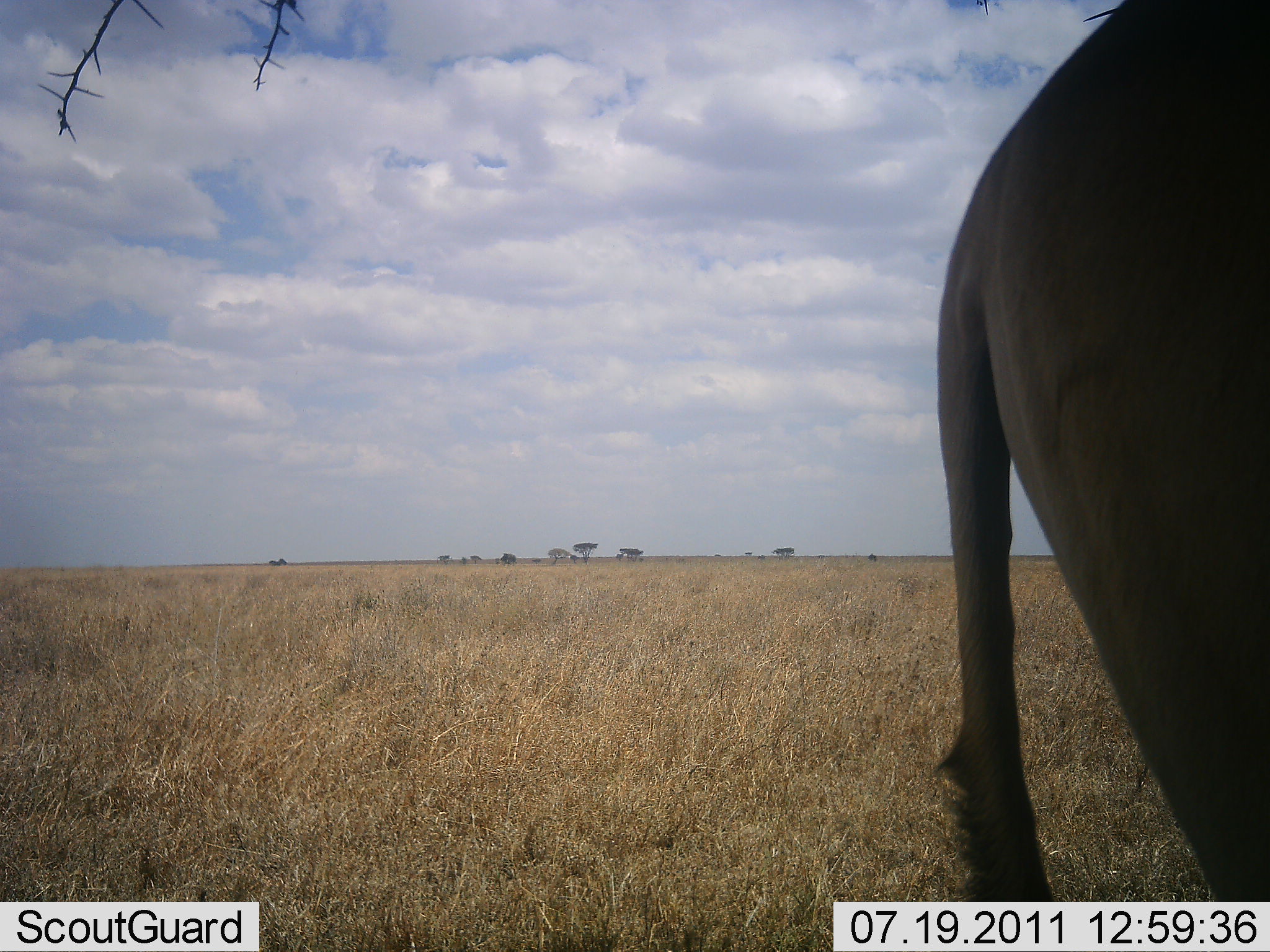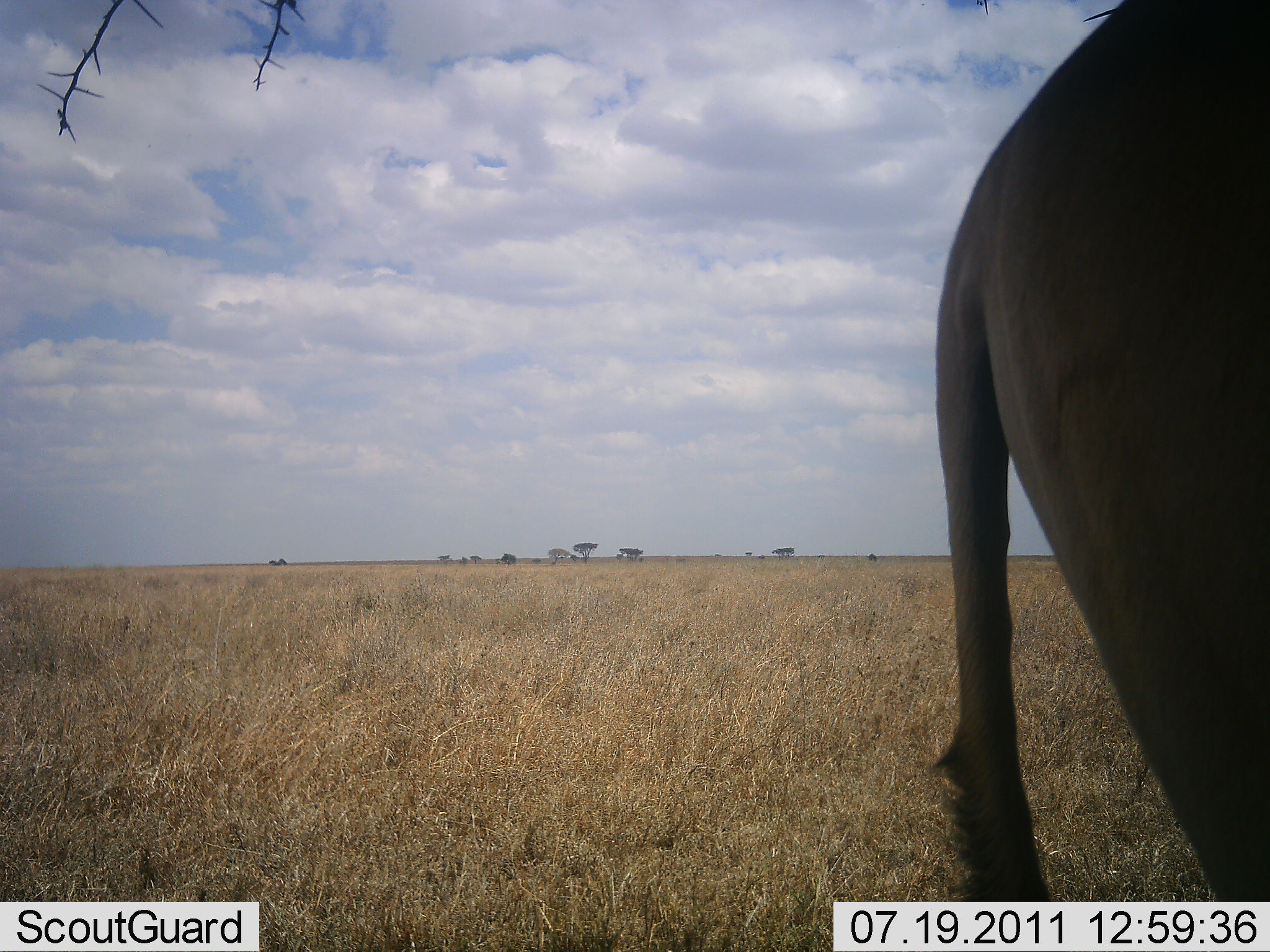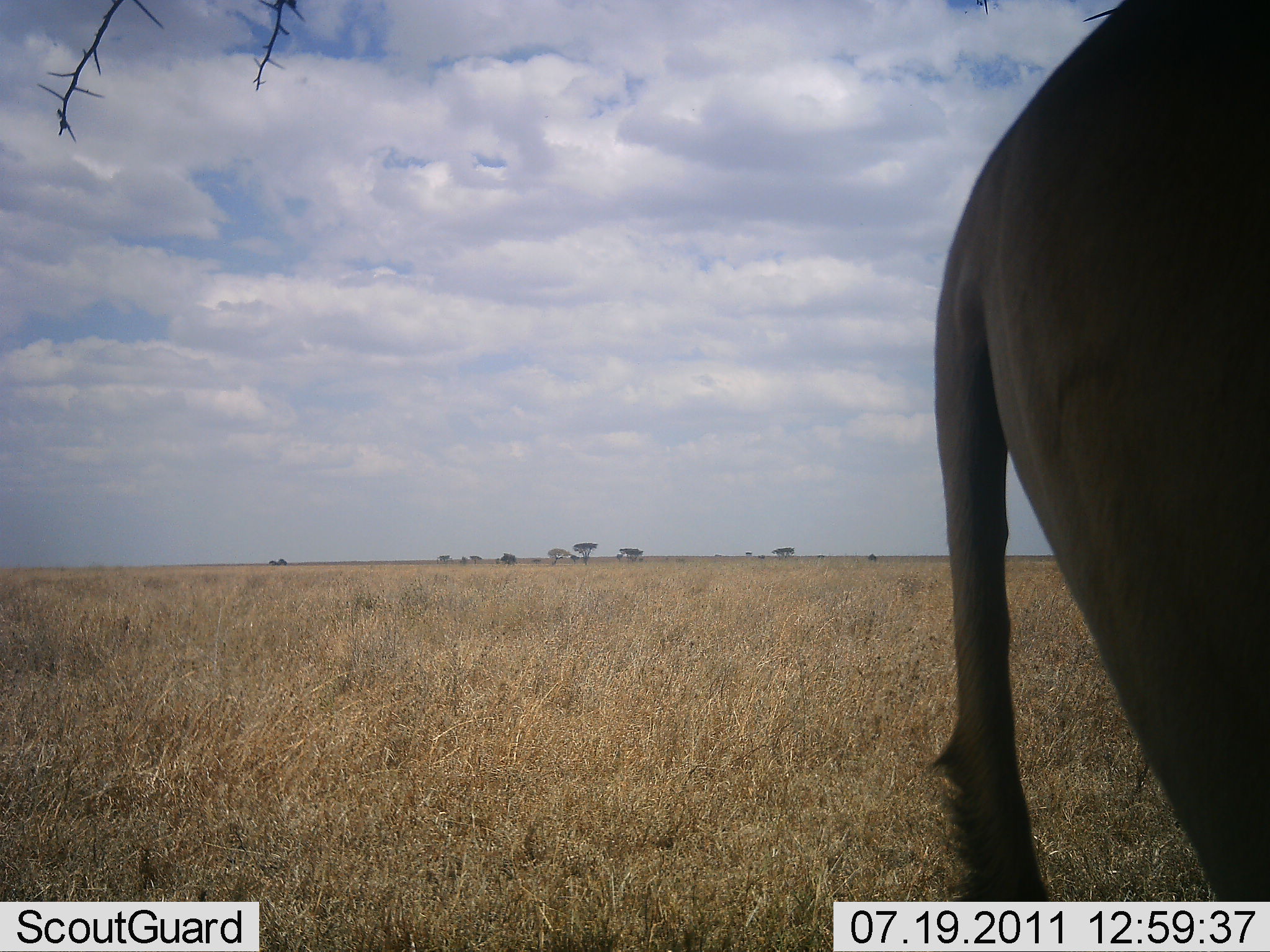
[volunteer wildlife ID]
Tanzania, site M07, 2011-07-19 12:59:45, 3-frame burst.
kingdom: Animalia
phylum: Chordata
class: Mammalia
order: Artiodactyla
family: Bovidae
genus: Syncerus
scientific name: Syncerus caffer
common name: cape buffalo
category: buffalo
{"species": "buffalo (cape buffalo) (Syncerus caffer)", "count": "1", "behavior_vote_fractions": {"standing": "100%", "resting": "0%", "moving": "0%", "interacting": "0%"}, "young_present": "0%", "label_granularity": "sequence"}